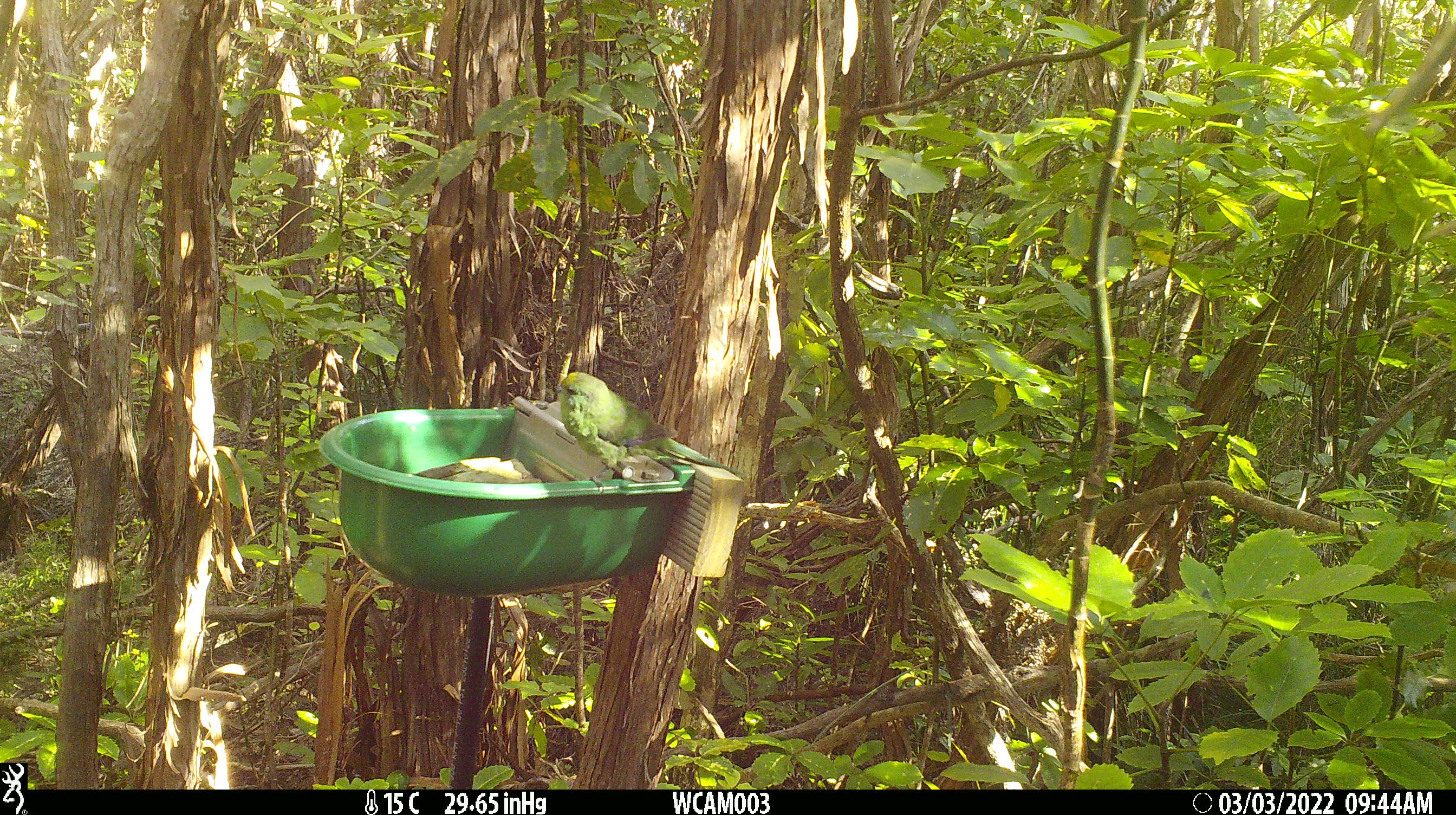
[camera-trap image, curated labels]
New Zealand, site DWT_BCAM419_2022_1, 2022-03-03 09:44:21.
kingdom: Animalia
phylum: Chordata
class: Aves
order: Psittaciformes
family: Psittaculidae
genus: Cyanoramphus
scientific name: Cyanoramphus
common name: parakeet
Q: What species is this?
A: Parakeet (Cyanoramphus).